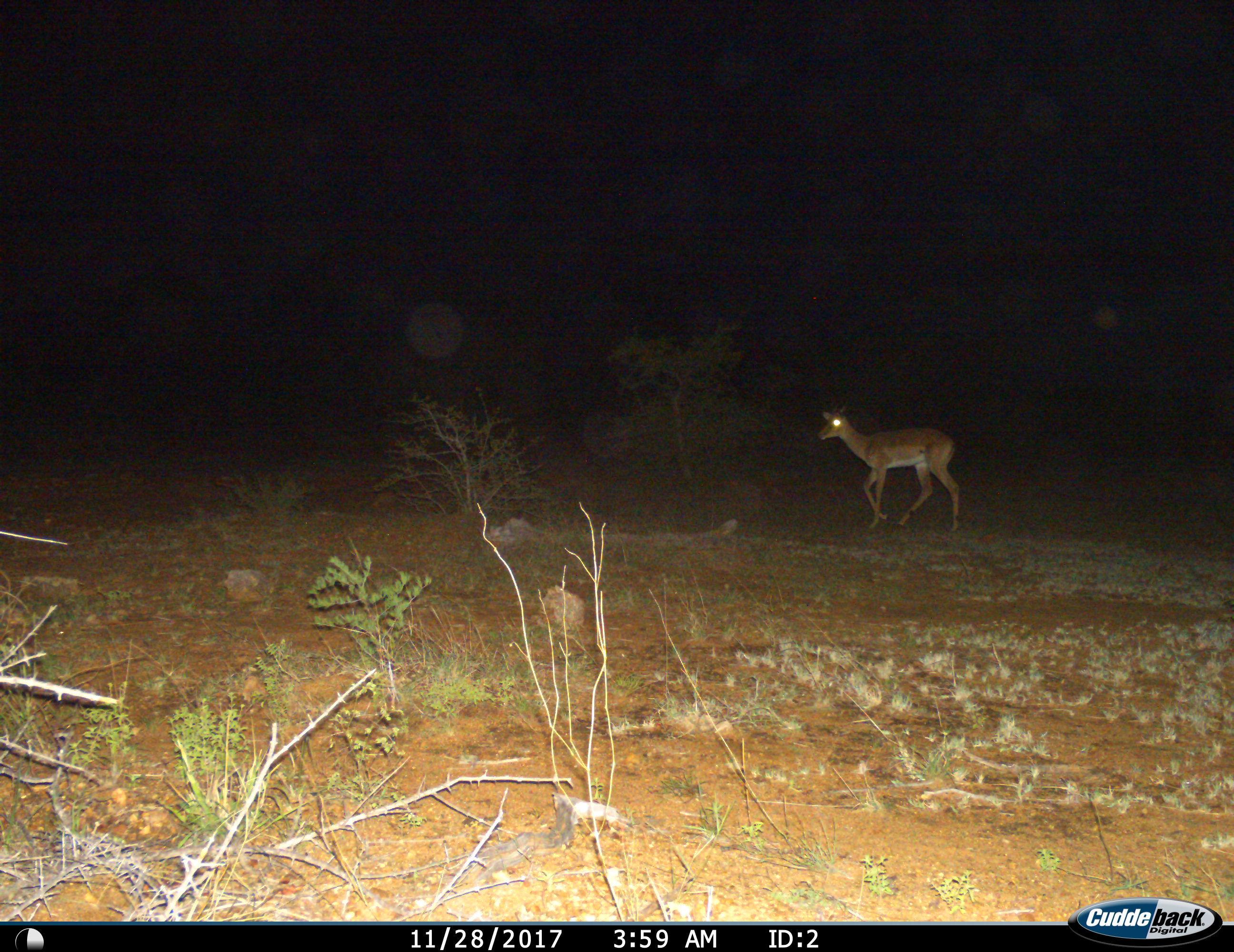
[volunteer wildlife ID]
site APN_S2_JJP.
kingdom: Animalia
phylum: Chordata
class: Mammalia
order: Artiodactyla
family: Bovidae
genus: Aepyceros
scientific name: Aepyceros melampus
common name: impala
Impala (Aepyceros melampus), count 1. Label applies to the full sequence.